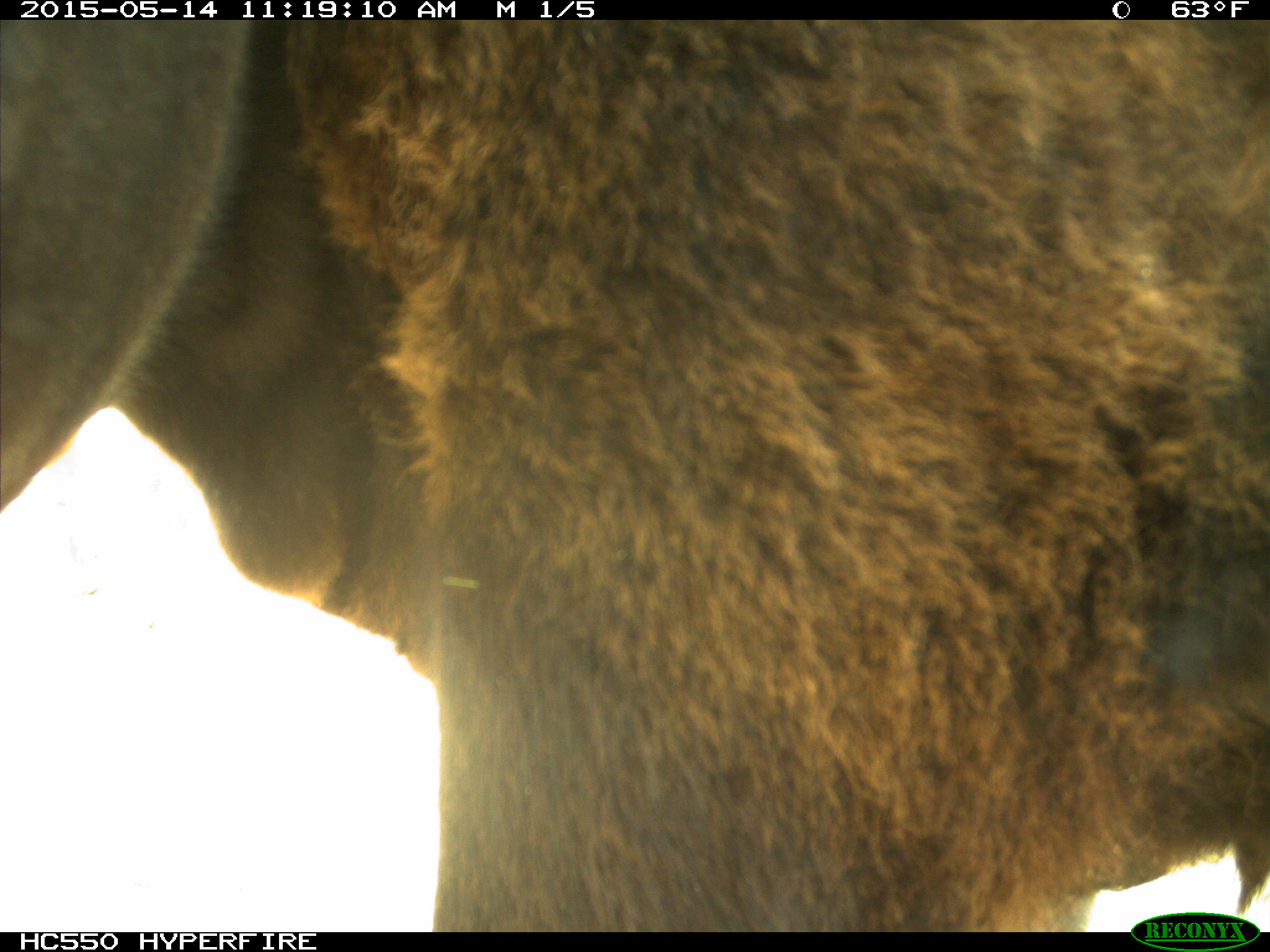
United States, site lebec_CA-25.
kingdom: Animalia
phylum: Chordata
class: Mammalia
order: Artiodactyla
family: Bovidae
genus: Bos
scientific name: Bos taurus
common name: domestic cow